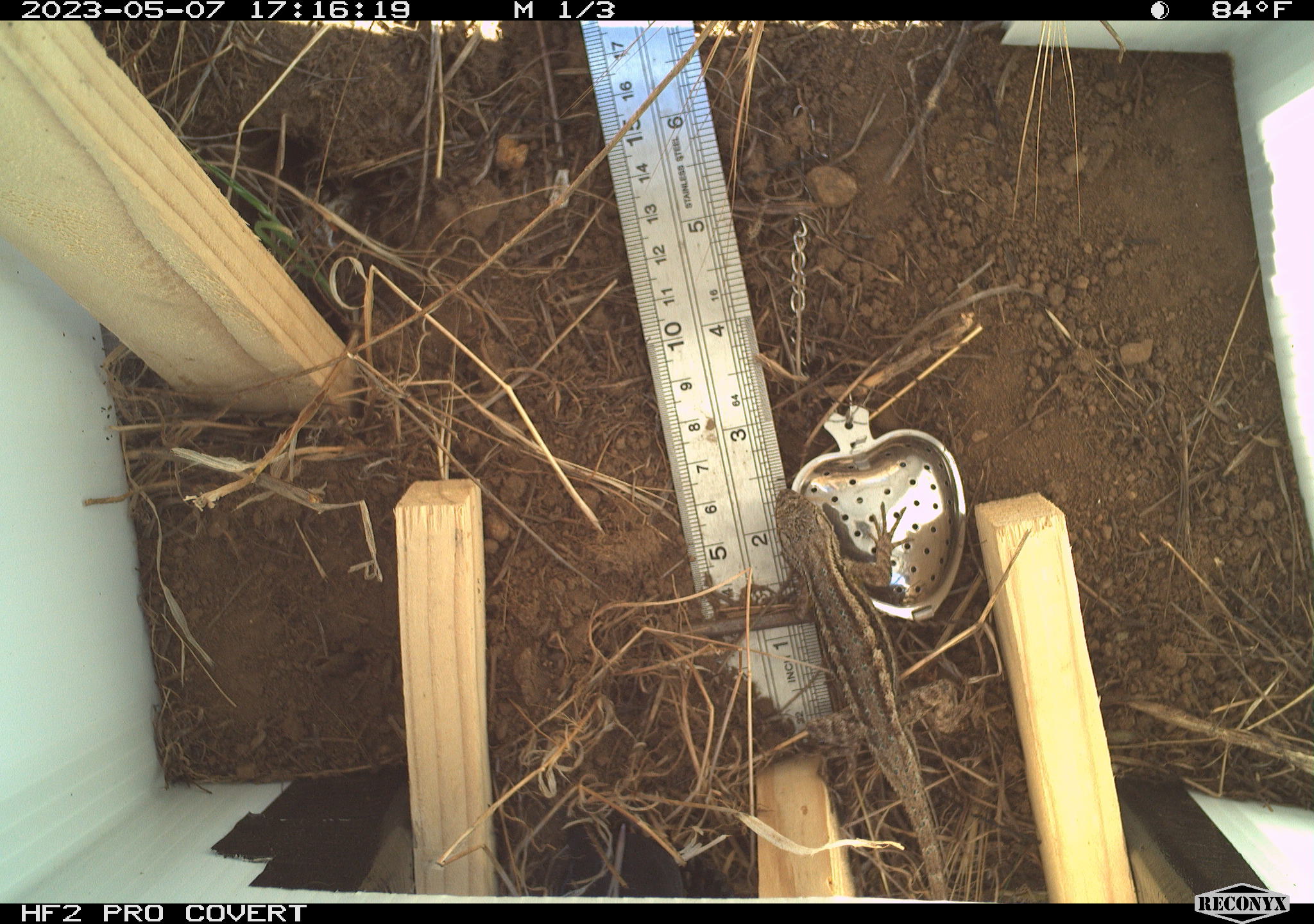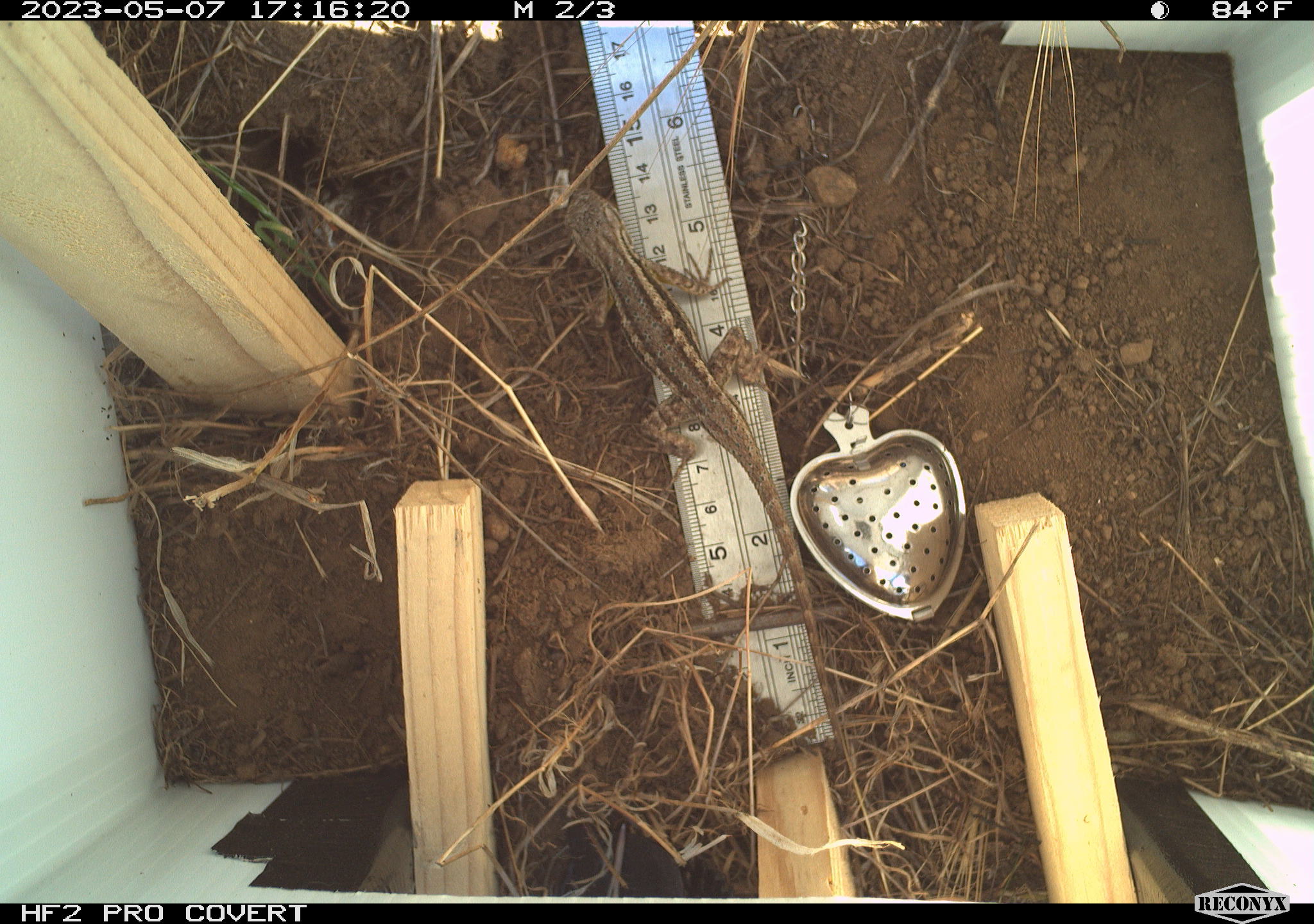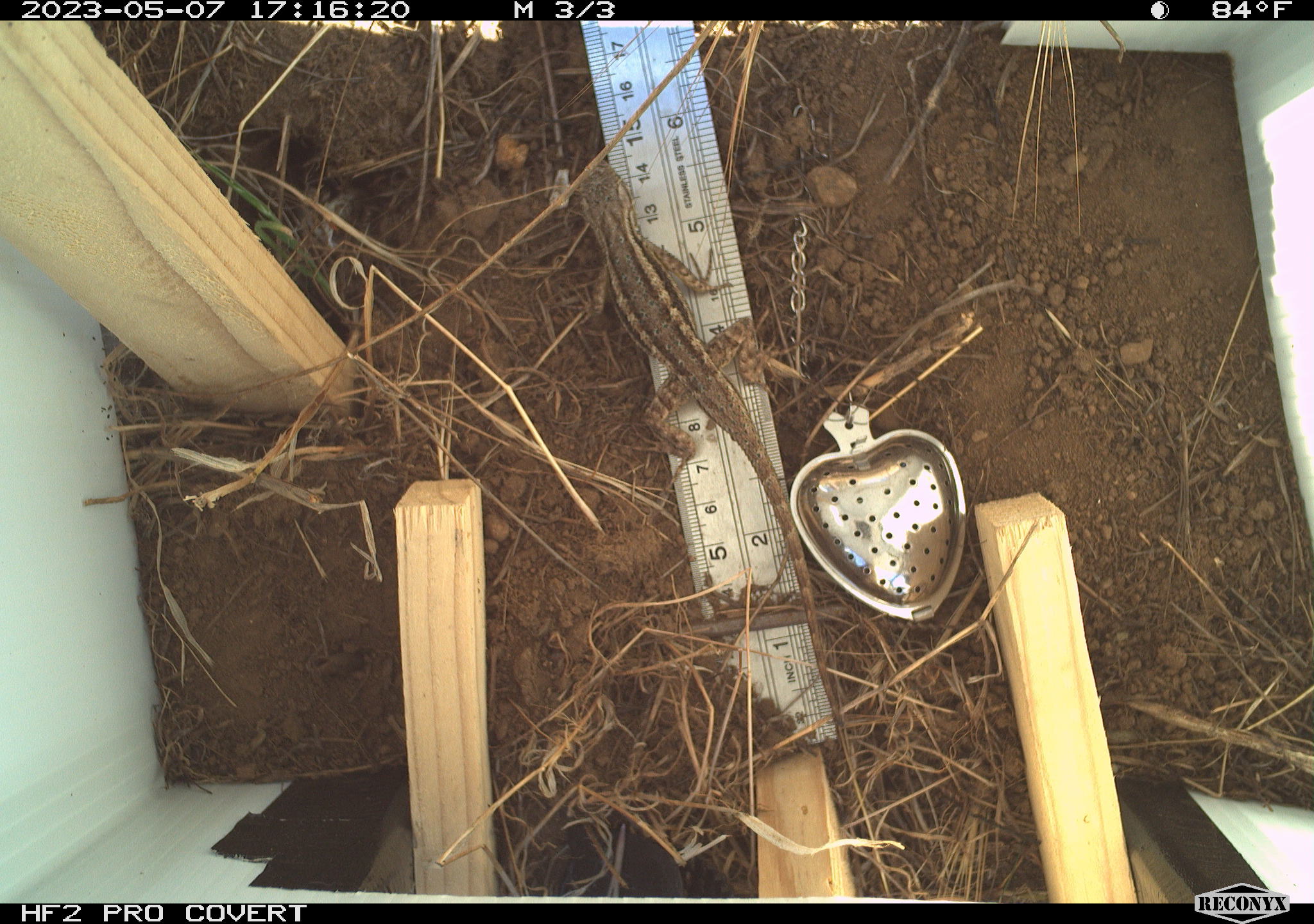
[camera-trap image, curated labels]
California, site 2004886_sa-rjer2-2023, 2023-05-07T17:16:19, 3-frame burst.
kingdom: Animalia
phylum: Chordata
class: Reptilia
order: Squamata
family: Phrynosomatidae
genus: Sceloporus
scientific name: Sceloporus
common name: spiny lizards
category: sceloporus species